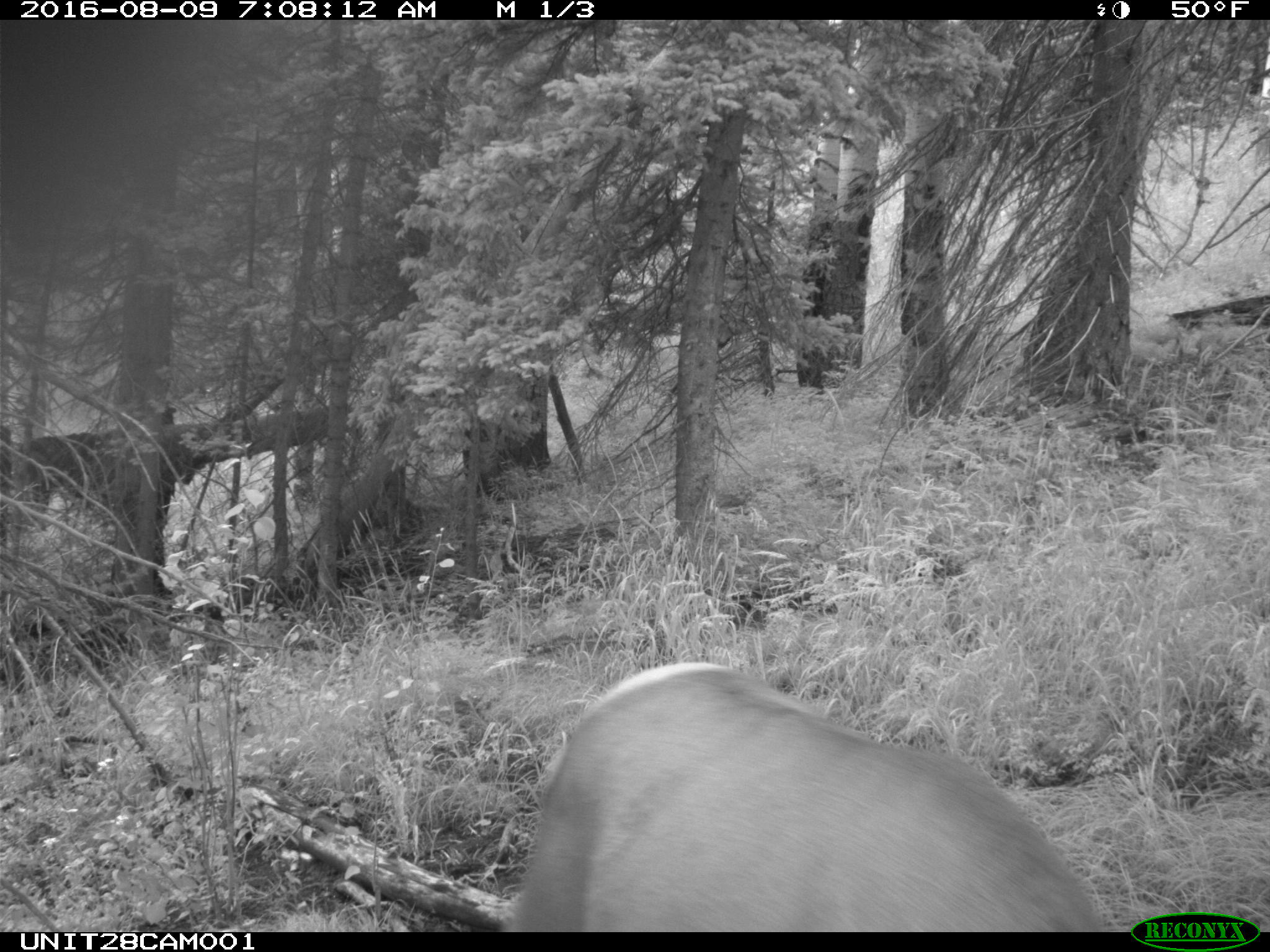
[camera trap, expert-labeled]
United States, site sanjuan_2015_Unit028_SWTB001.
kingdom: Animalia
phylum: Chordata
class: Mammalia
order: Artiodactyla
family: Cervidae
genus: Cervus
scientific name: Cervus elaphus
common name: red deer